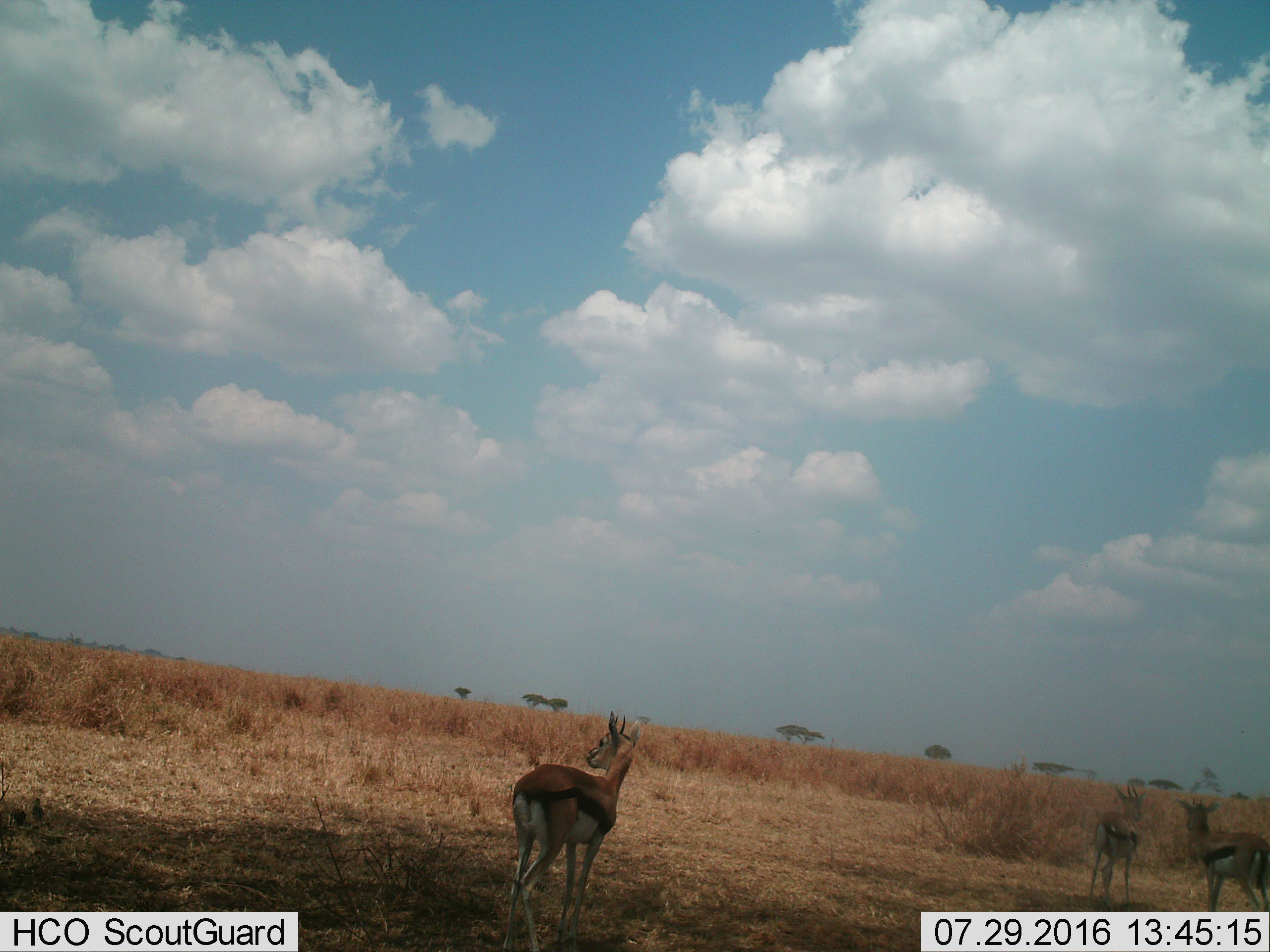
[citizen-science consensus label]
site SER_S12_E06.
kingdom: Animalia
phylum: Chordata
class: Mammalia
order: Artiodactyla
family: Bovidae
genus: Eudorcas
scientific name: Eudorcas thomsonii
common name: thomson's gazelle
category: gazellethomsons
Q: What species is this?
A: Gazellethomsons (thomson's gazelle) (Eudorcas thomsonii).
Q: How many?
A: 3.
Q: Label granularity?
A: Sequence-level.